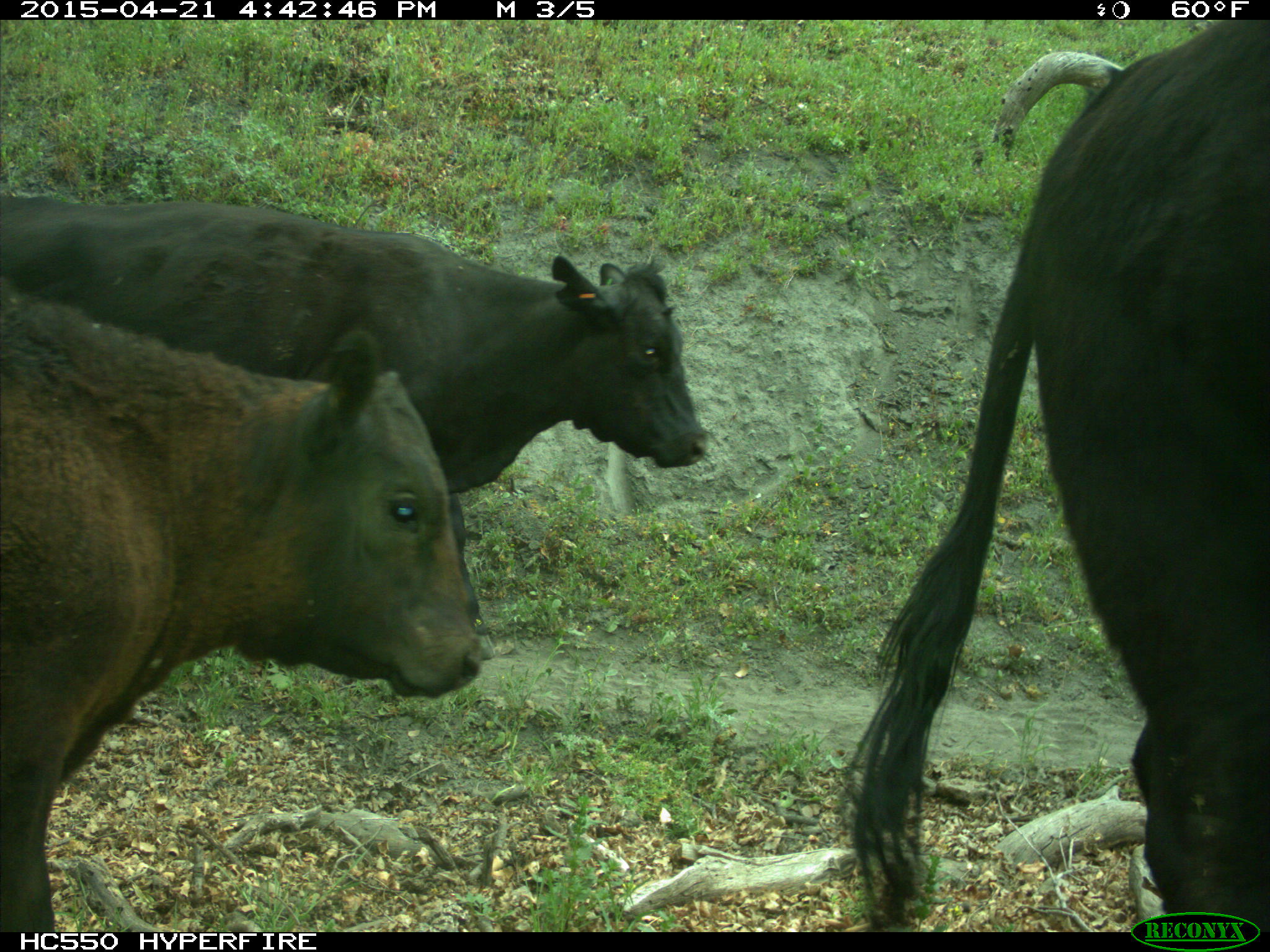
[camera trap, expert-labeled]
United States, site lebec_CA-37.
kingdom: Animalia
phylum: Chordata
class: Mammalia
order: Artiodactyla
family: Bovidae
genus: Bos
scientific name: Bos taurus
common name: domestic cow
Bos taurus (domestic cow).